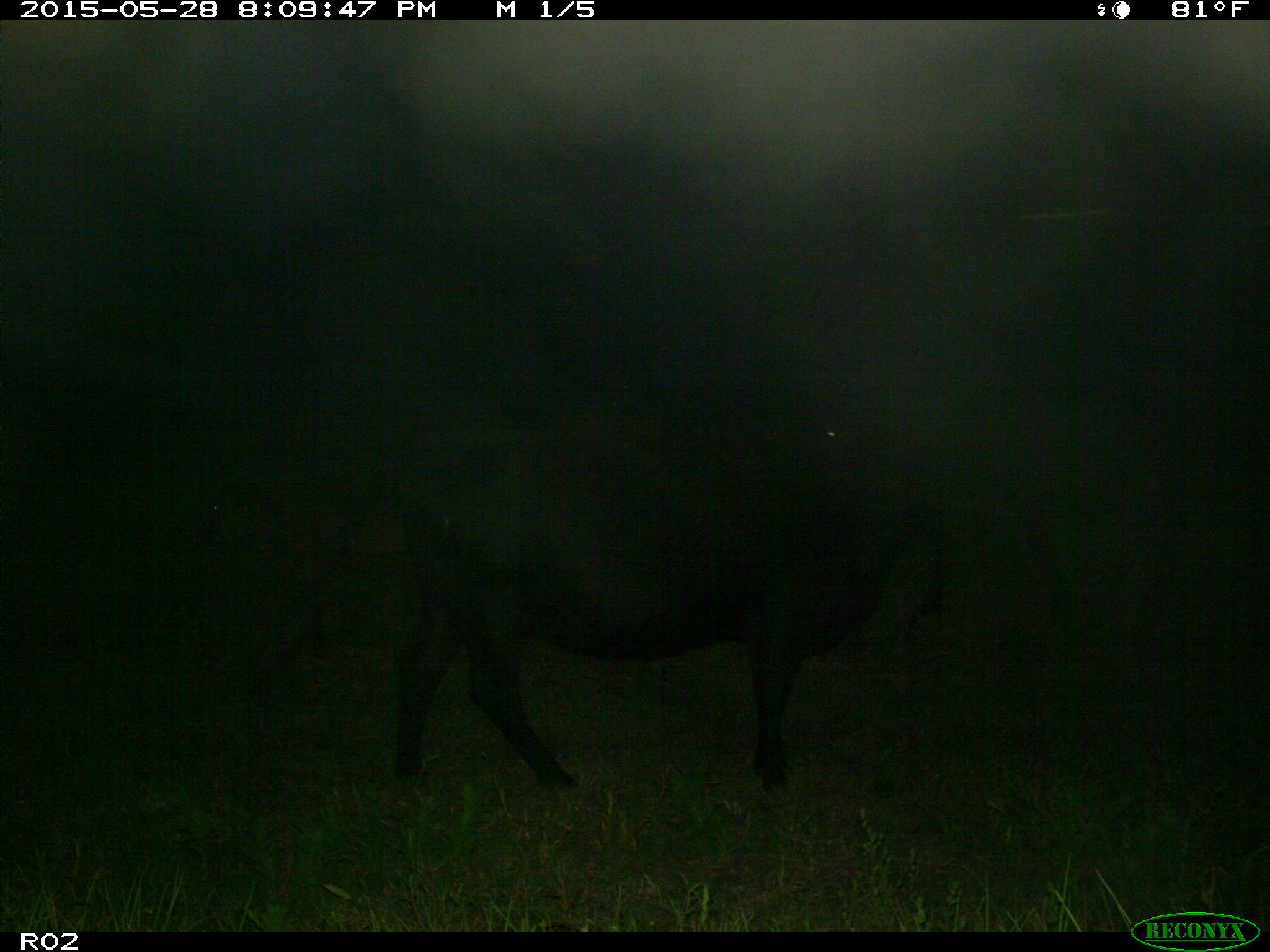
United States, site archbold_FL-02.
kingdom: Animalia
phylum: Chordata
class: Mammalia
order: Artiodactyla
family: Bovidae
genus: Bos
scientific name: Bos taurus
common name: domestic cow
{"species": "Bos taurus (domestic cow)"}